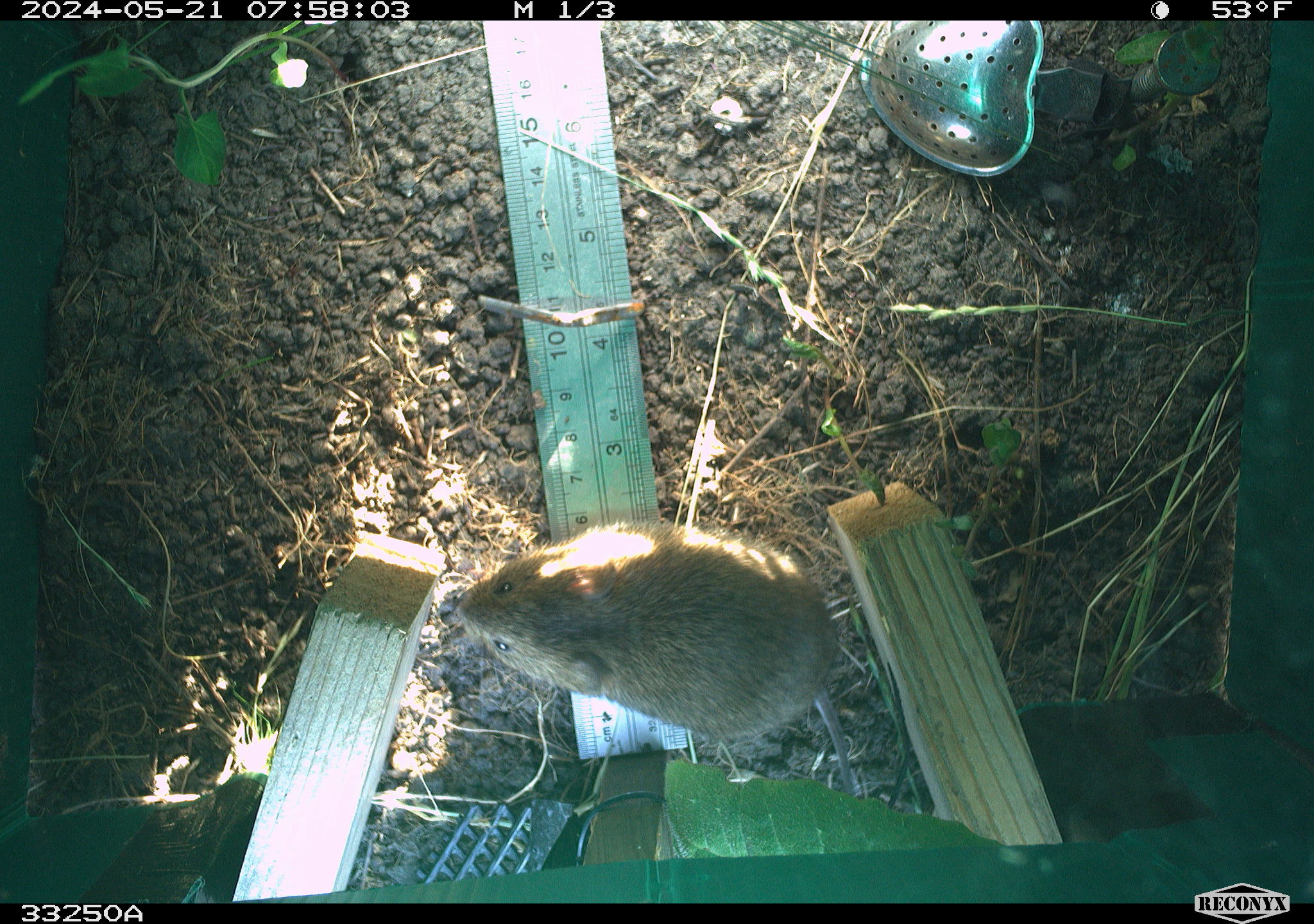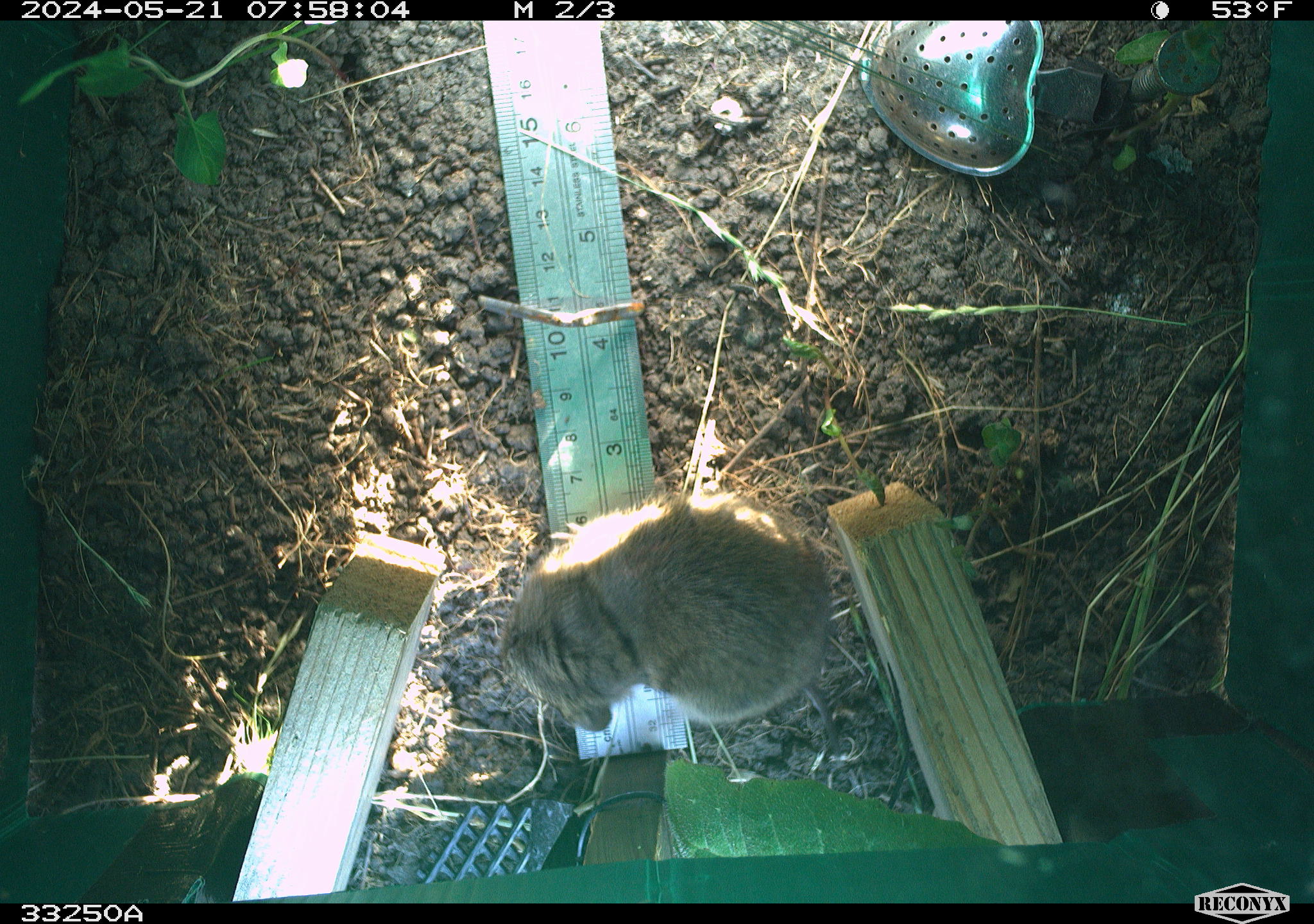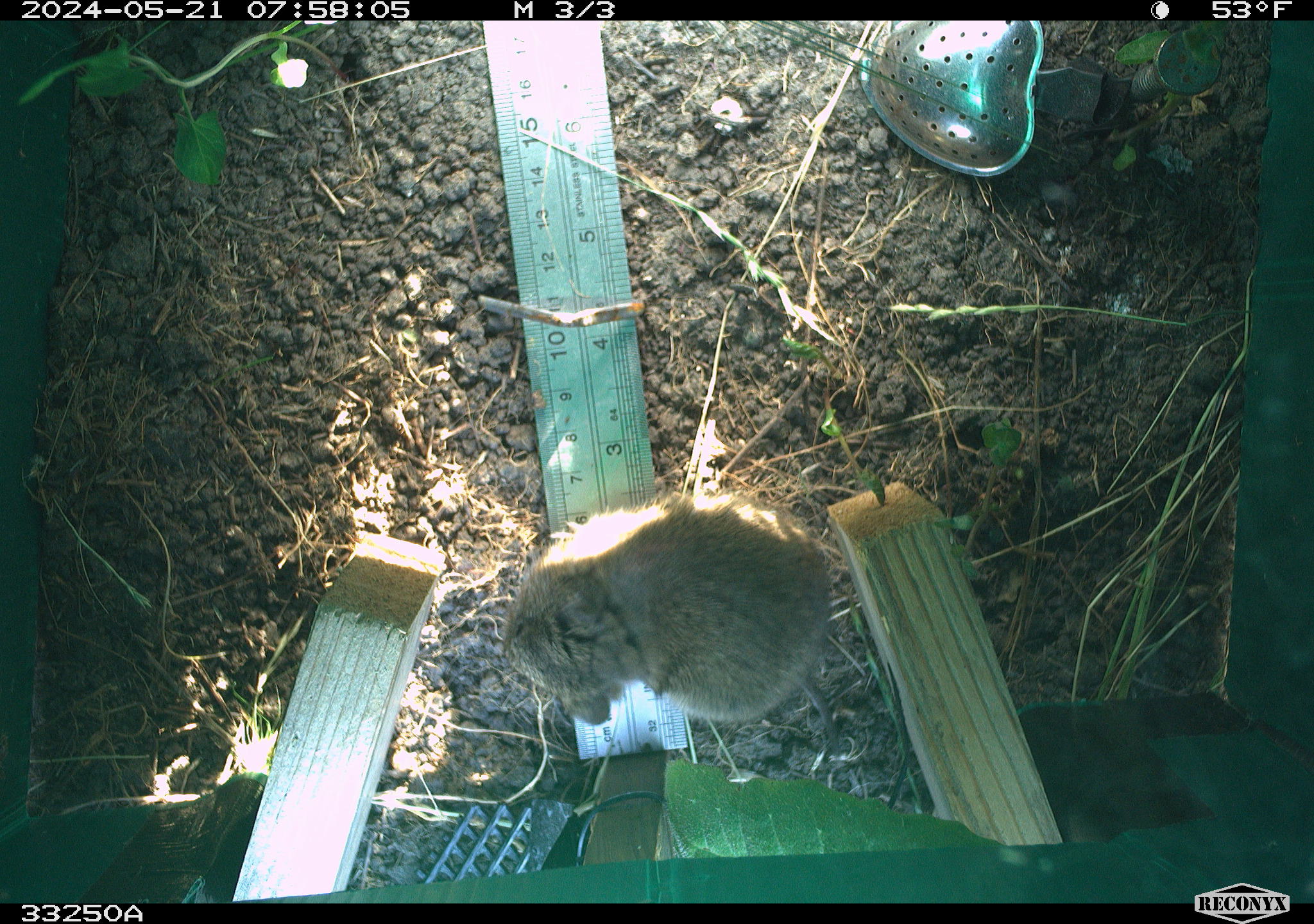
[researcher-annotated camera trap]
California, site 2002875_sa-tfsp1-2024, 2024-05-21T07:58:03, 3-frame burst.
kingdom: Animalia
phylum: Chordata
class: Mammalia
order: Rodentia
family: Cricetidae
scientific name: Arvicolinae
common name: voles, lemmings, and muskrats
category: arvicolinae subfamily